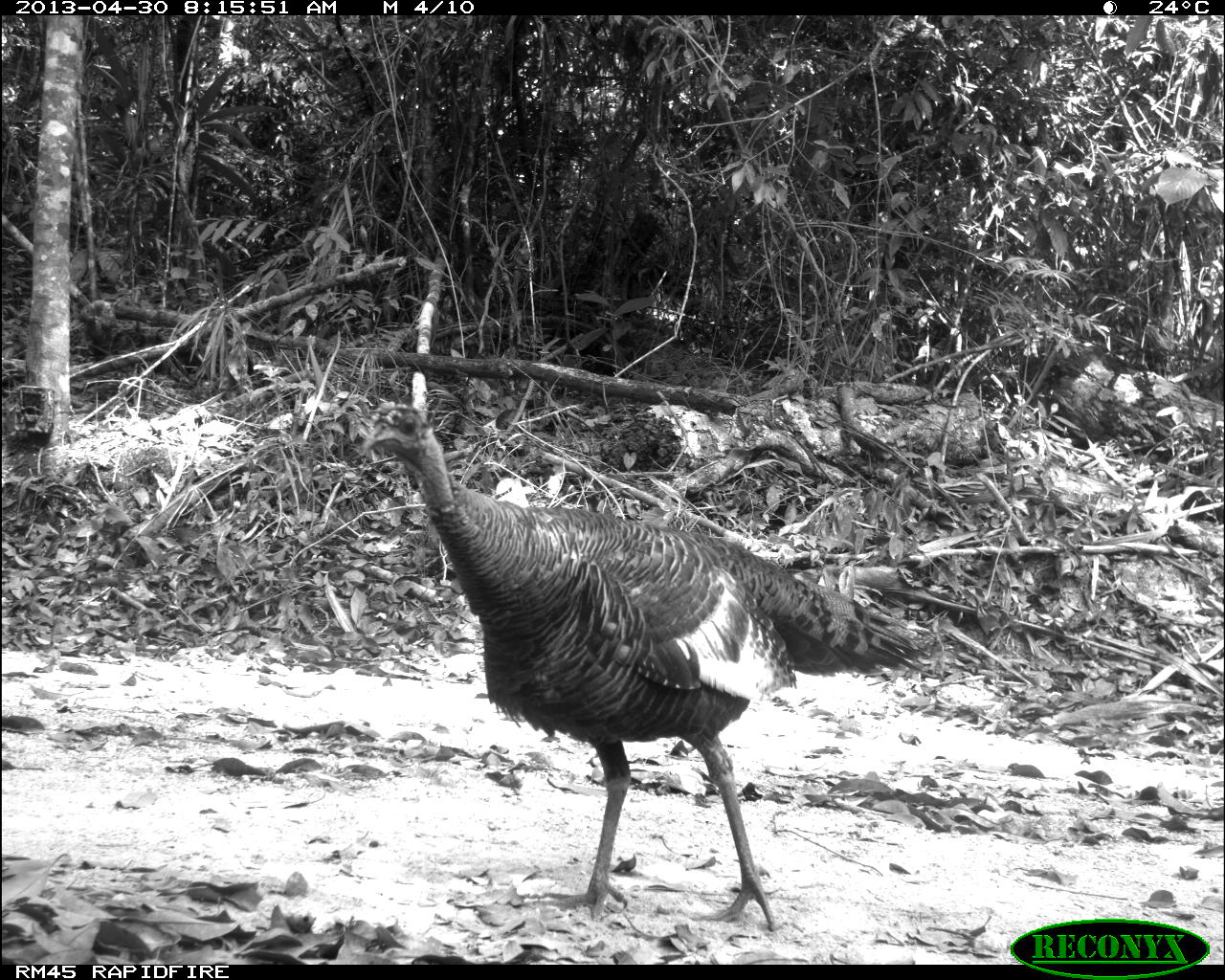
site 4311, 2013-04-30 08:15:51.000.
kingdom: Animalia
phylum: Chordata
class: Aves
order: Galliformes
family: Phasianidae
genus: Meleagris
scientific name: Meleagris ocellata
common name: ocellated turkey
Meleagris ocellata (ocellated turkey), count 1, sex female.